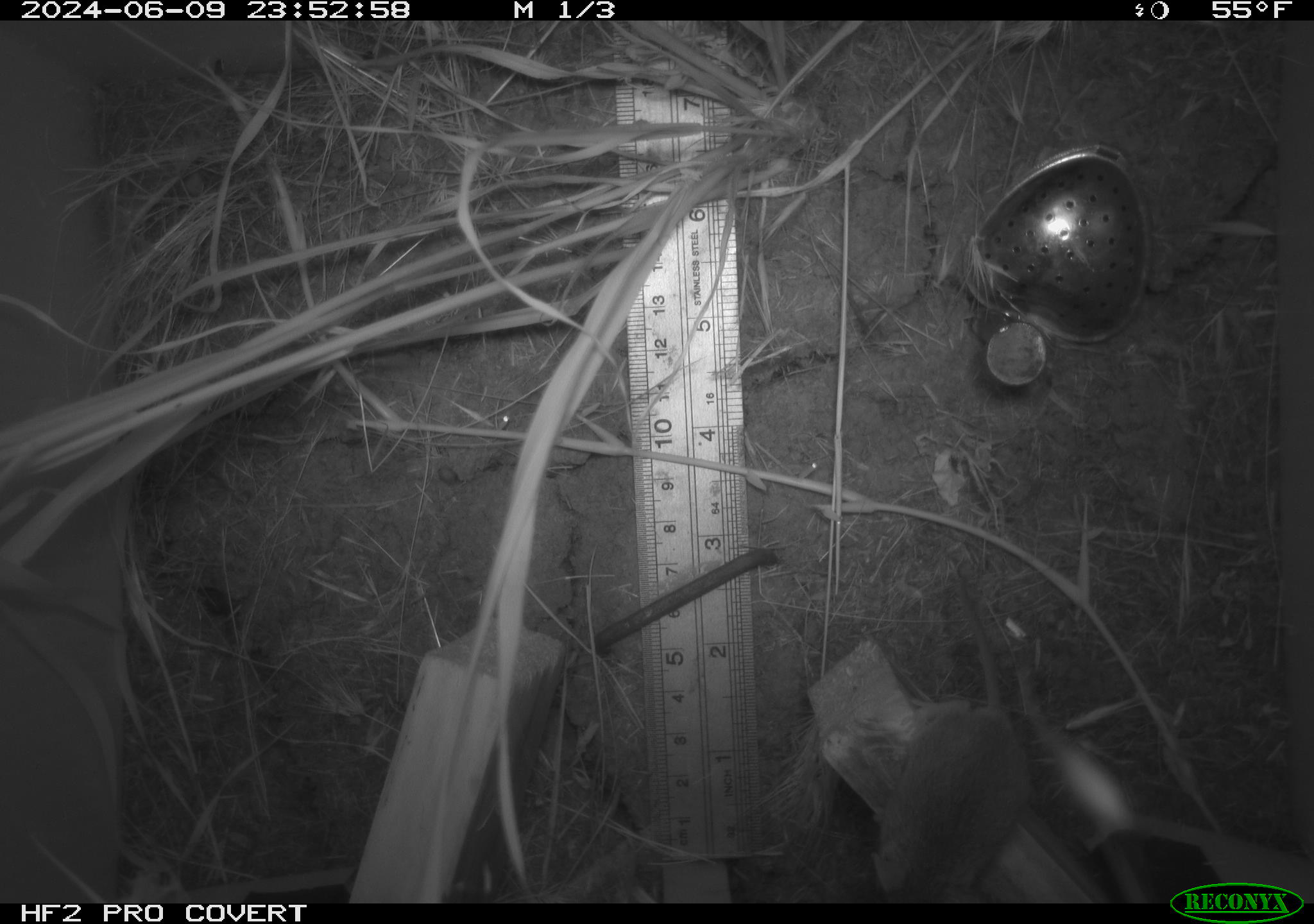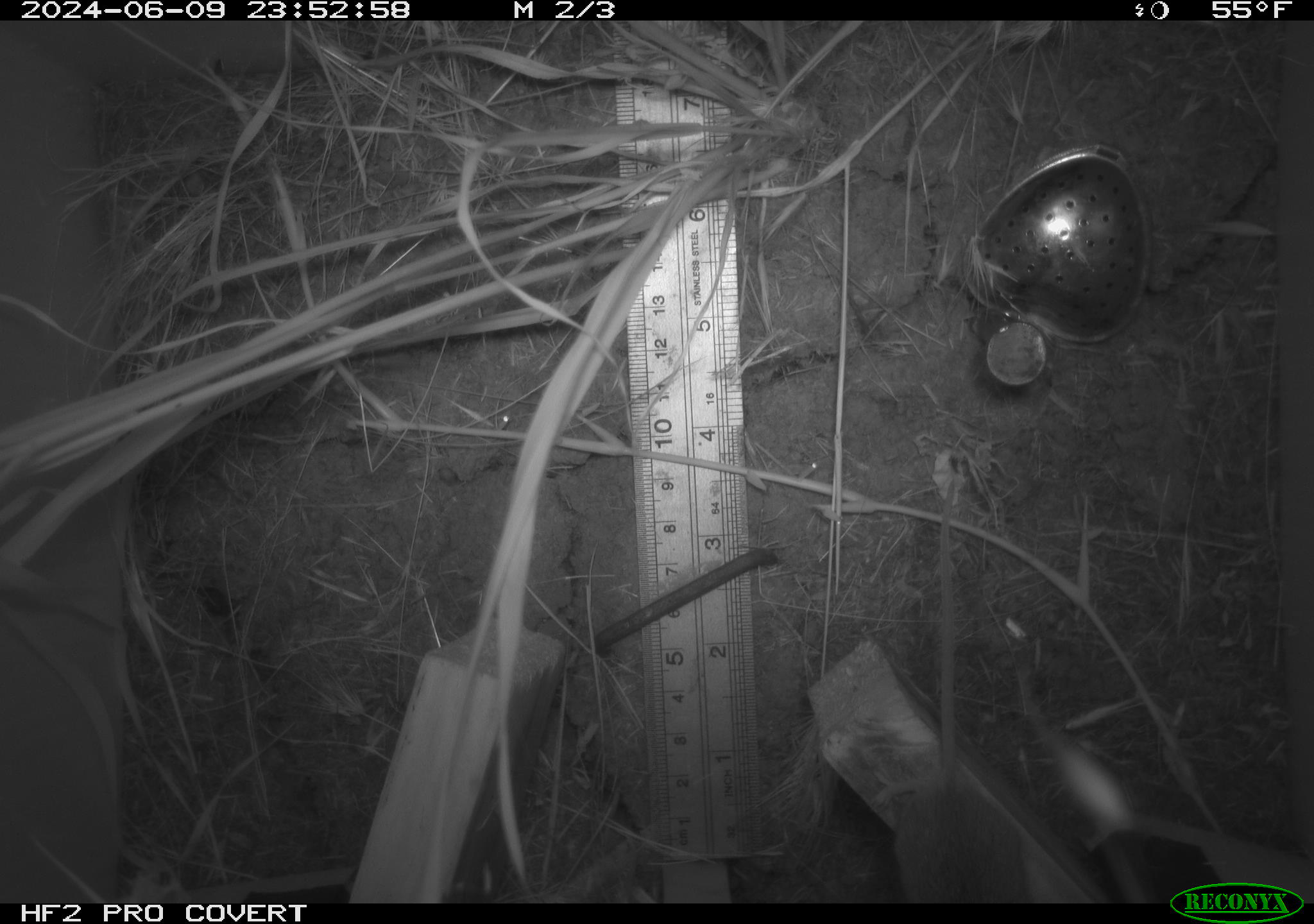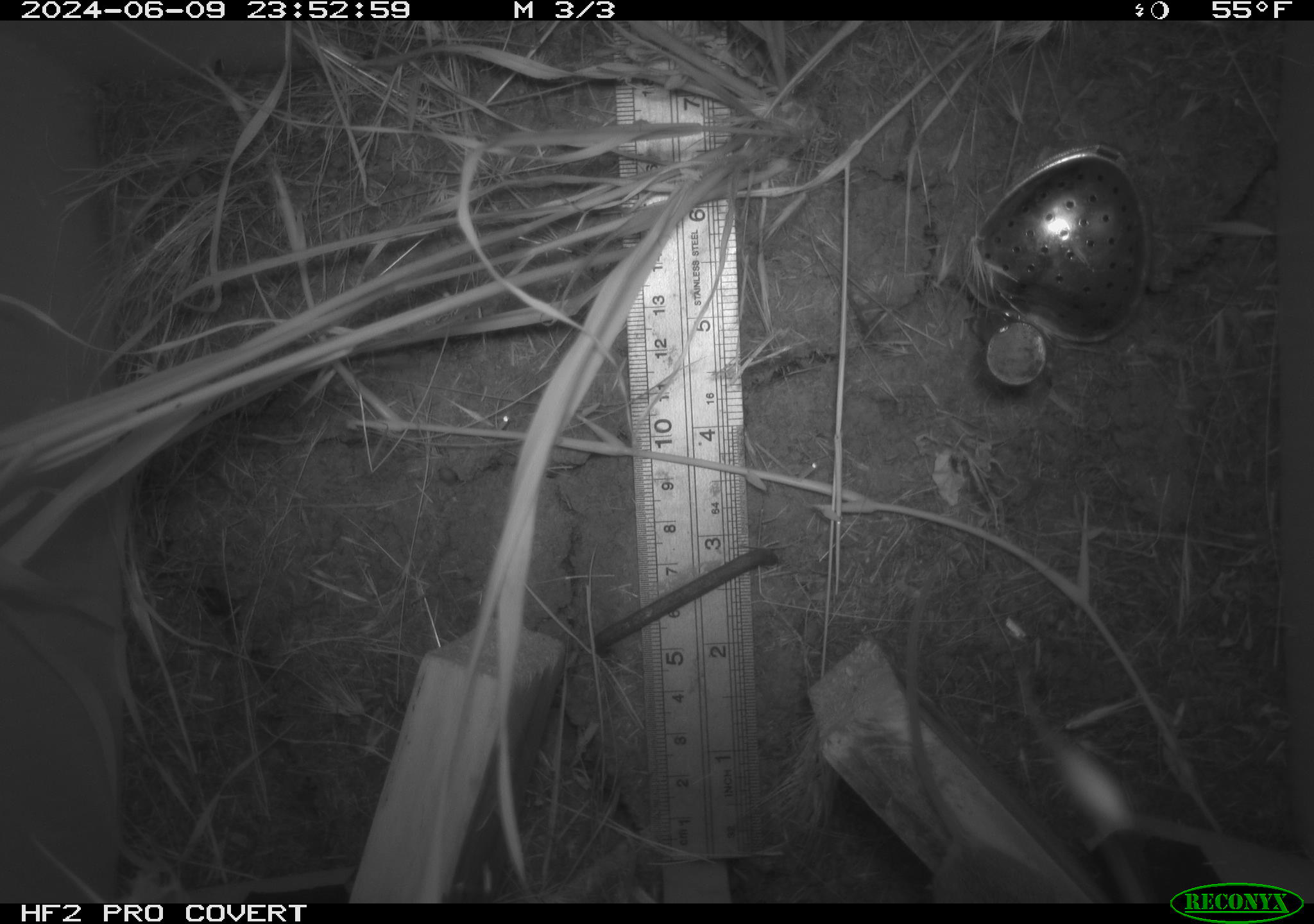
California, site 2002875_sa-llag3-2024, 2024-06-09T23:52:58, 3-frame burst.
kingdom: Animalia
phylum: Chordata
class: Mammalia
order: Rodentia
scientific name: Rodentia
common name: rodent